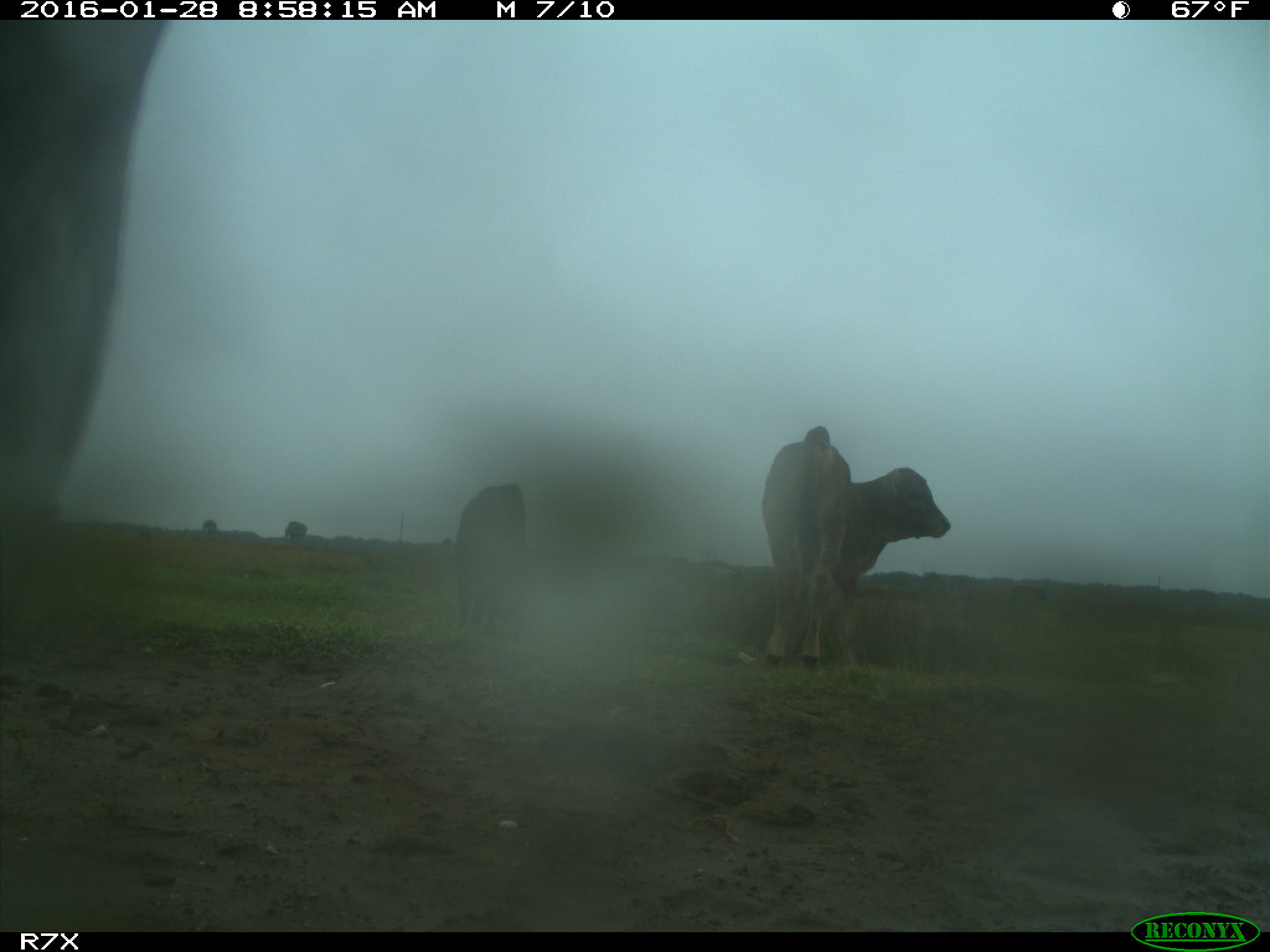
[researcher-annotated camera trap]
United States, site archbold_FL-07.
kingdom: Animalia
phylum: Chordata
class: Mammalia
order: Artiodactyla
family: Bovidae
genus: Bos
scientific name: Bos taurus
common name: domestic cow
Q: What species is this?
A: Bos taurus (domestic cow).